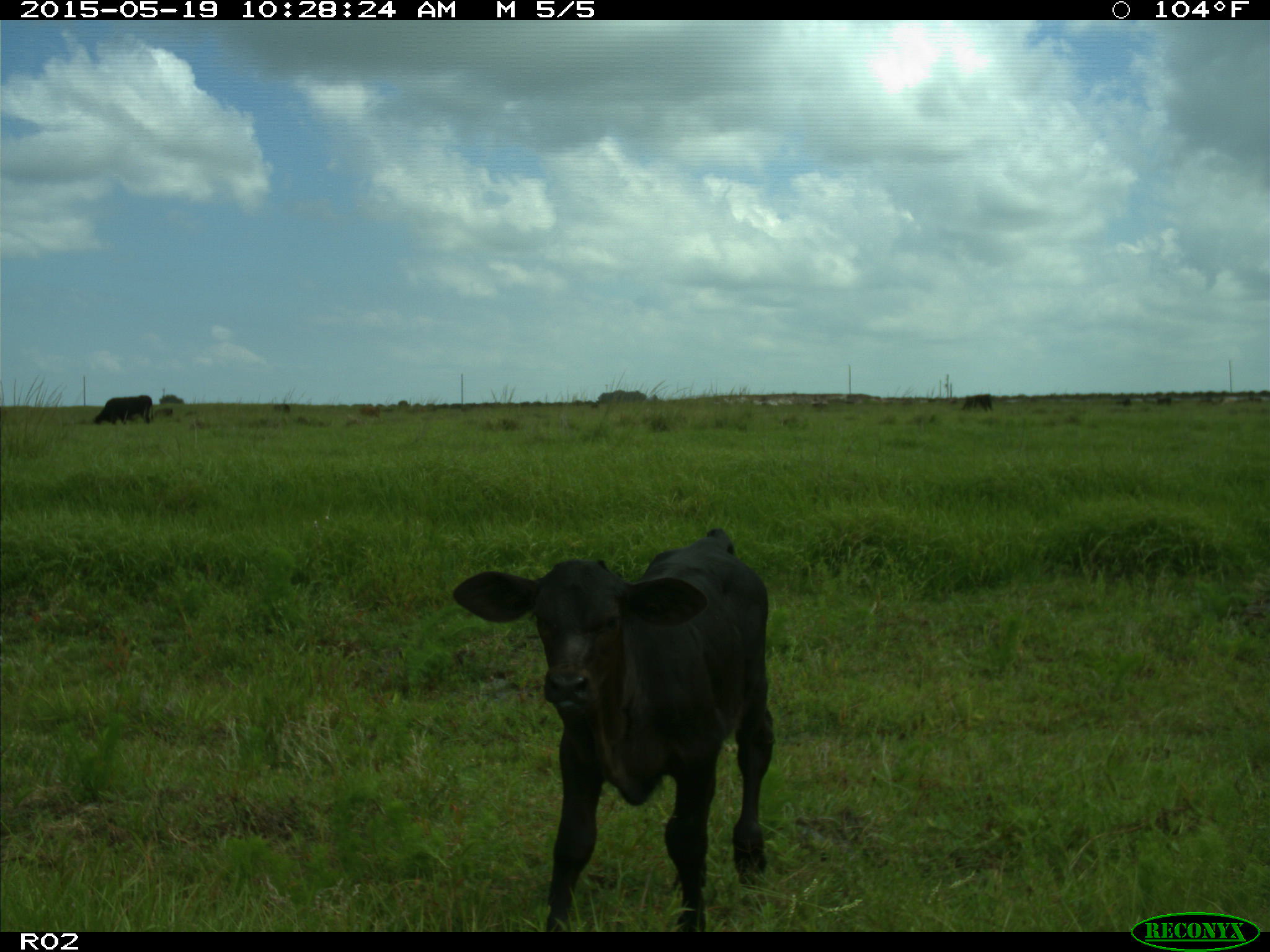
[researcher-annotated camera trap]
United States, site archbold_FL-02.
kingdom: Animalia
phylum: Chordata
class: Mammalia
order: Artiodactyla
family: Bovidae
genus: Bos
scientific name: Bos taurus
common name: domestic cow